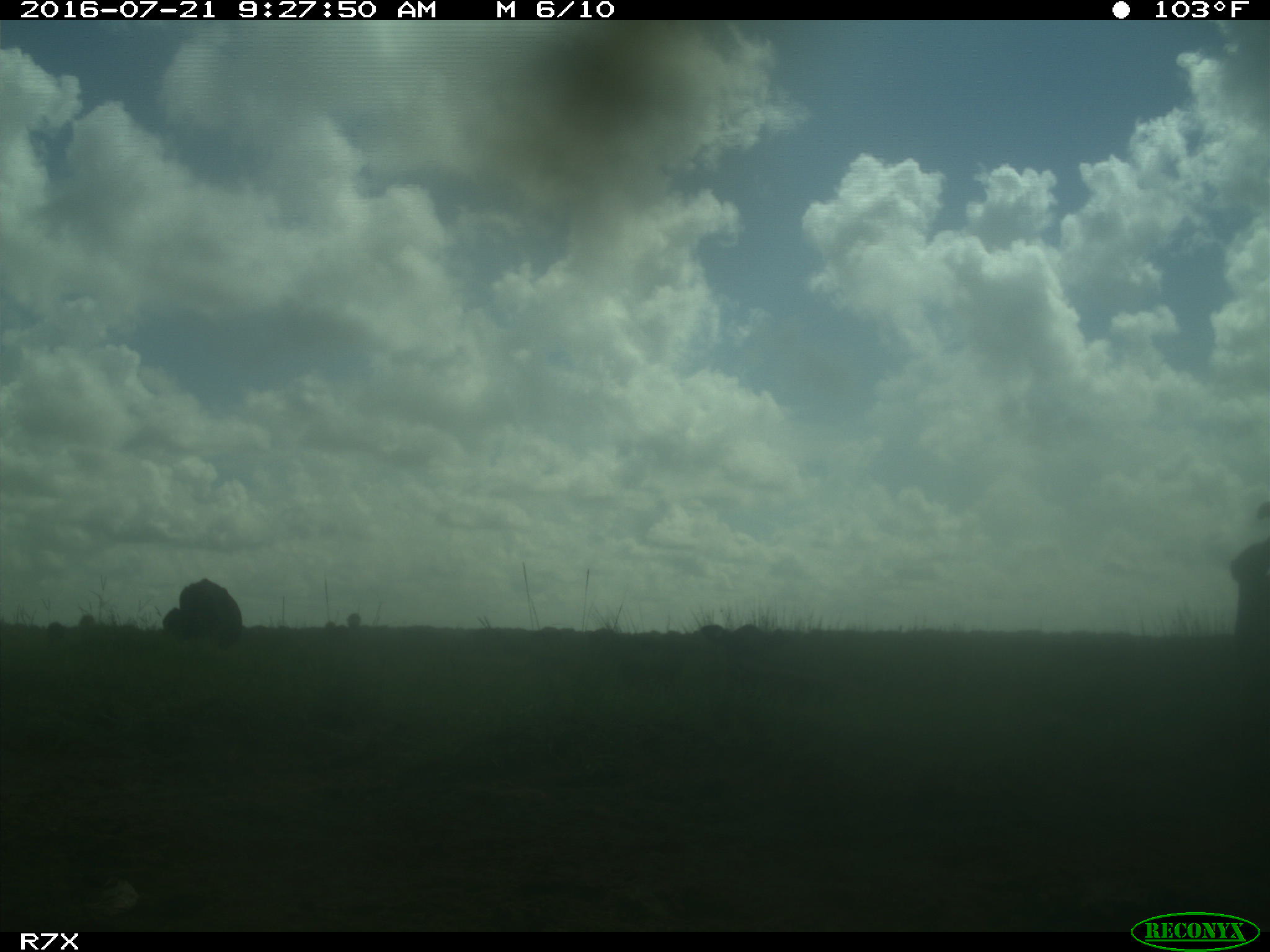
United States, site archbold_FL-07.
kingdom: Animalia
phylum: Chordata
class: Mammalia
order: Artiodactyla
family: Bovidae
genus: Bos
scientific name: Bos taurus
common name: domestic cow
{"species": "Bos taurus (domestic cow)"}